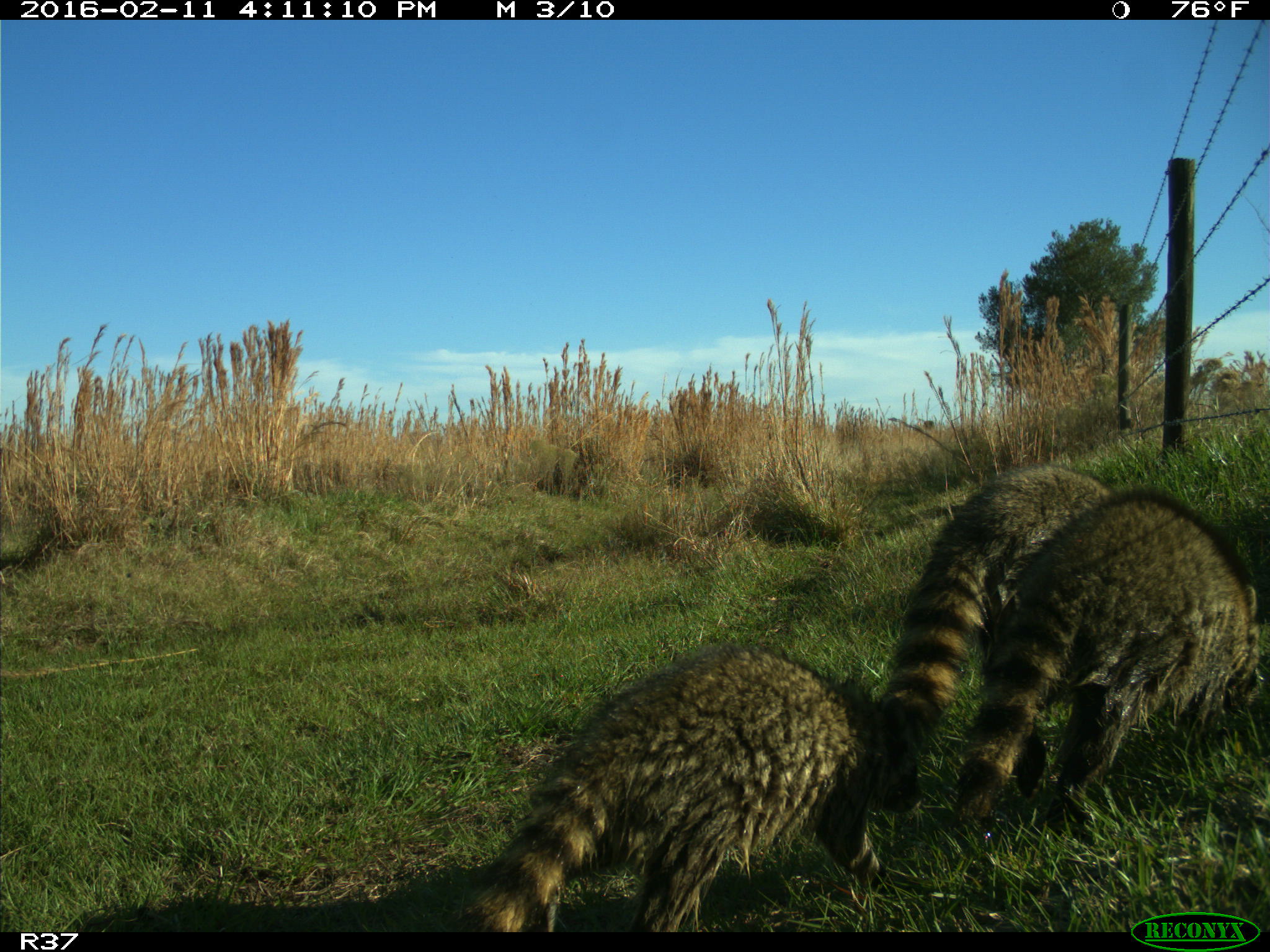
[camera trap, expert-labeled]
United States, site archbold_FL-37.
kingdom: Animalia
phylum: Chordata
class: Mammalia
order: Carnivora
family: Procyonidae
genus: Procyon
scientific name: Procyon lotor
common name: common raccoon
Procyon lotor (common raccoon).